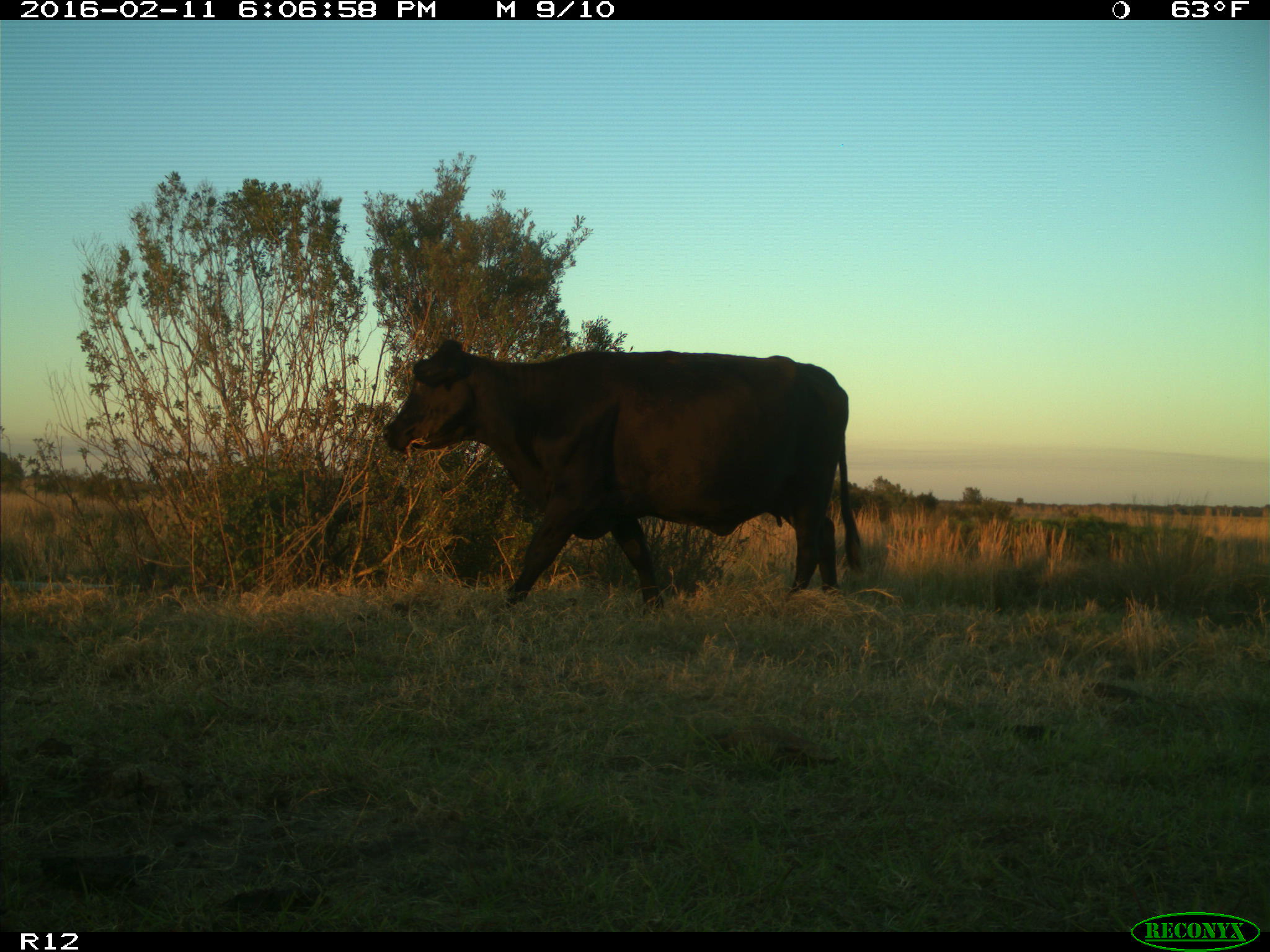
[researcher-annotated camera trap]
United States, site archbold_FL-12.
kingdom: Animalia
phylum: Chordata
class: Mammalia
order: Artiodactyla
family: Bovidae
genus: Bos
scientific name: Bos taurus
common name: domestic cow